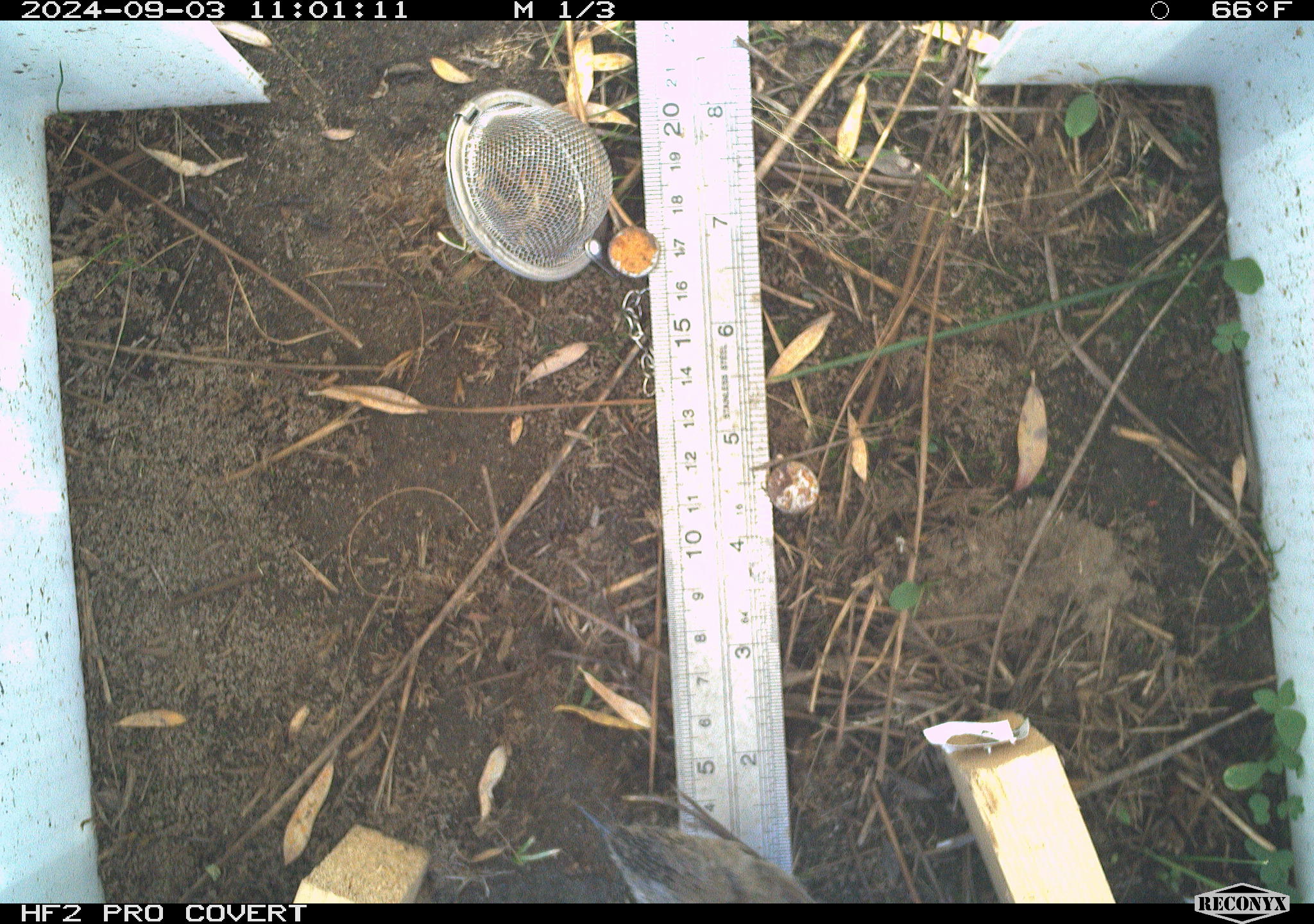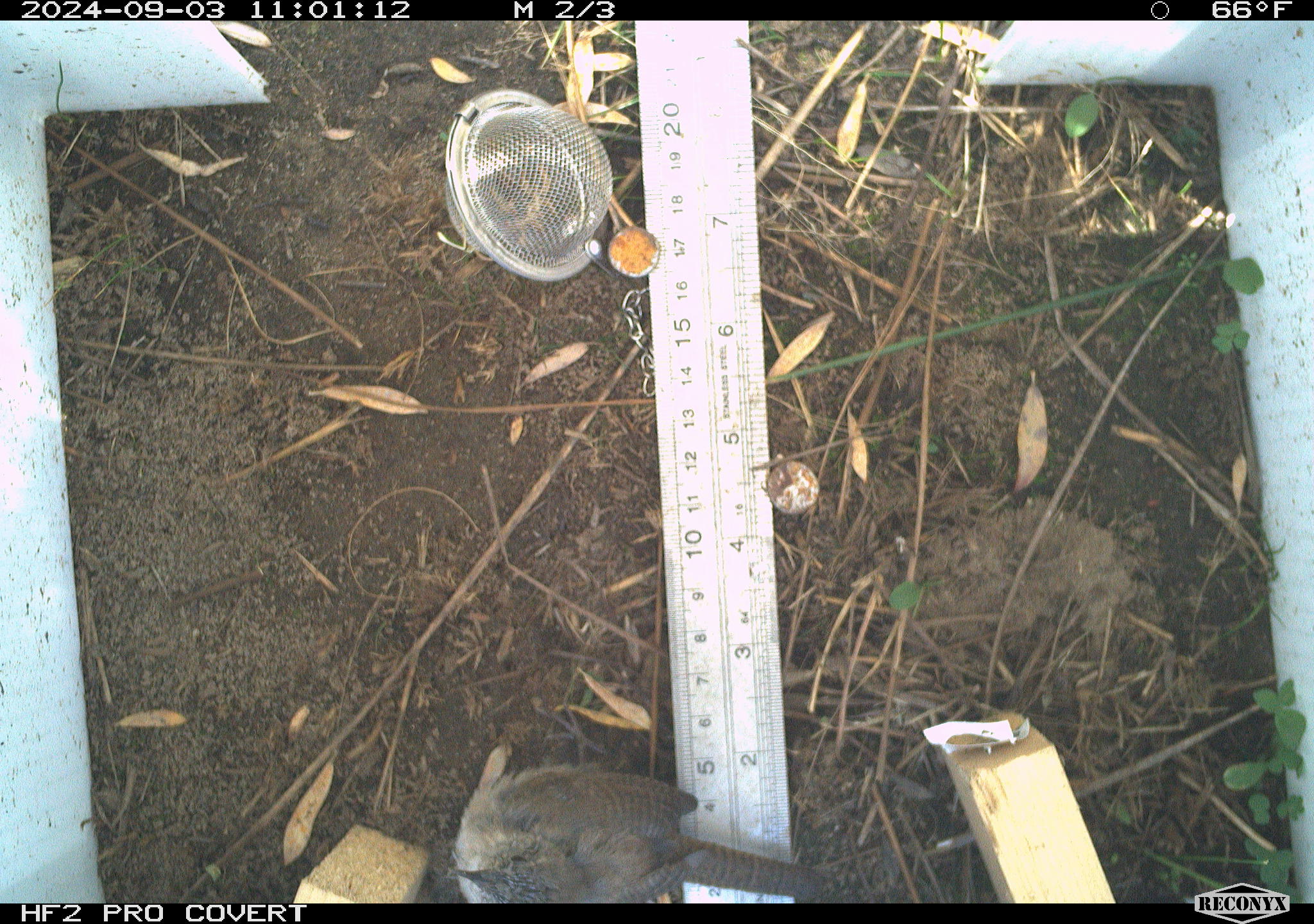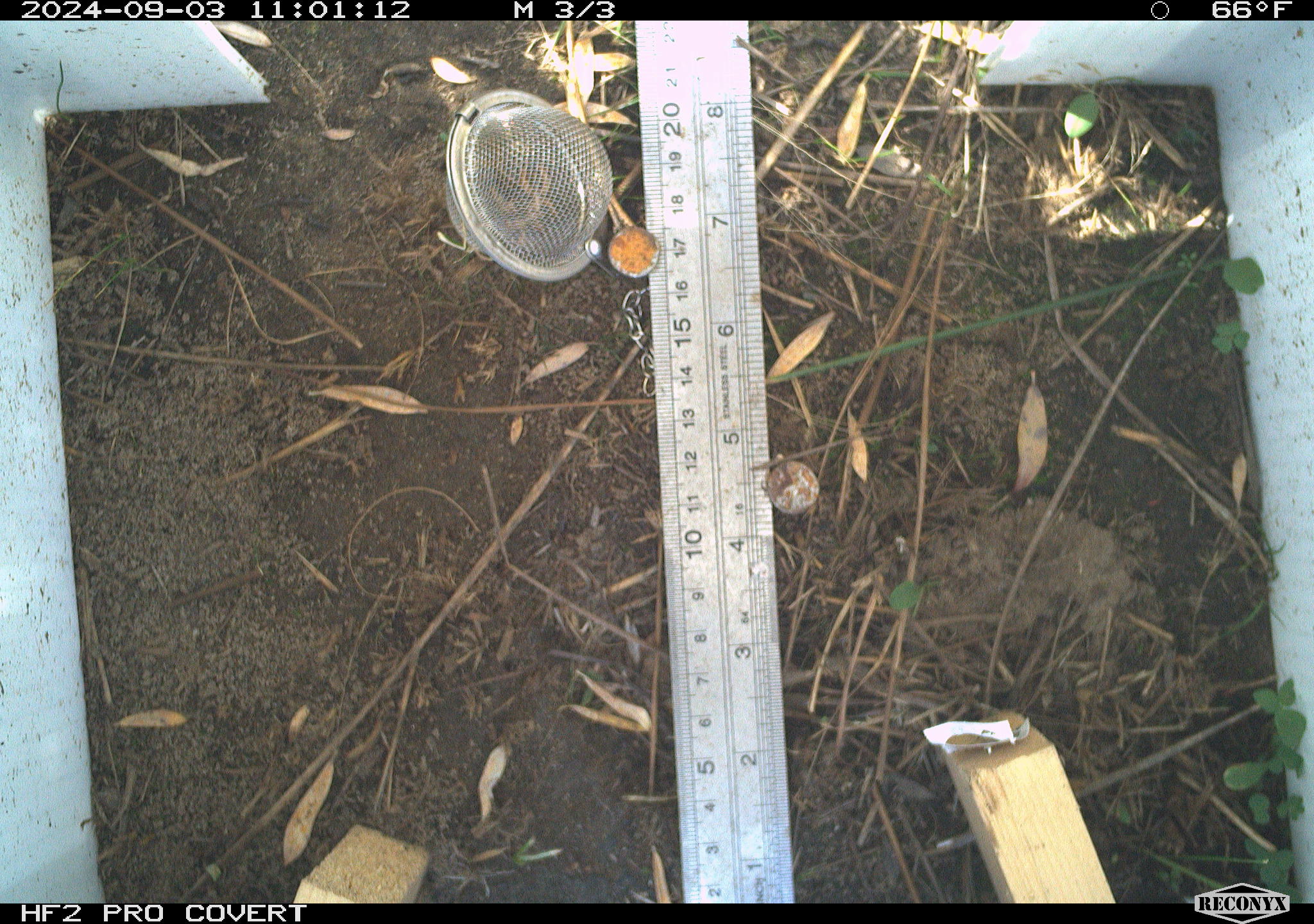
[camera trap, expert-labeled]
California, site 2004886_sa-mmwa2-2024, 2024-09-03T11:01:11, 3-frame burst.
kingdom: Animalia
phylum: Chordata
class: Aves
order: Passeriformes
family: Troglodytidae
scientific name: Troglodytidae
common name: wren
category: troglodytidae family